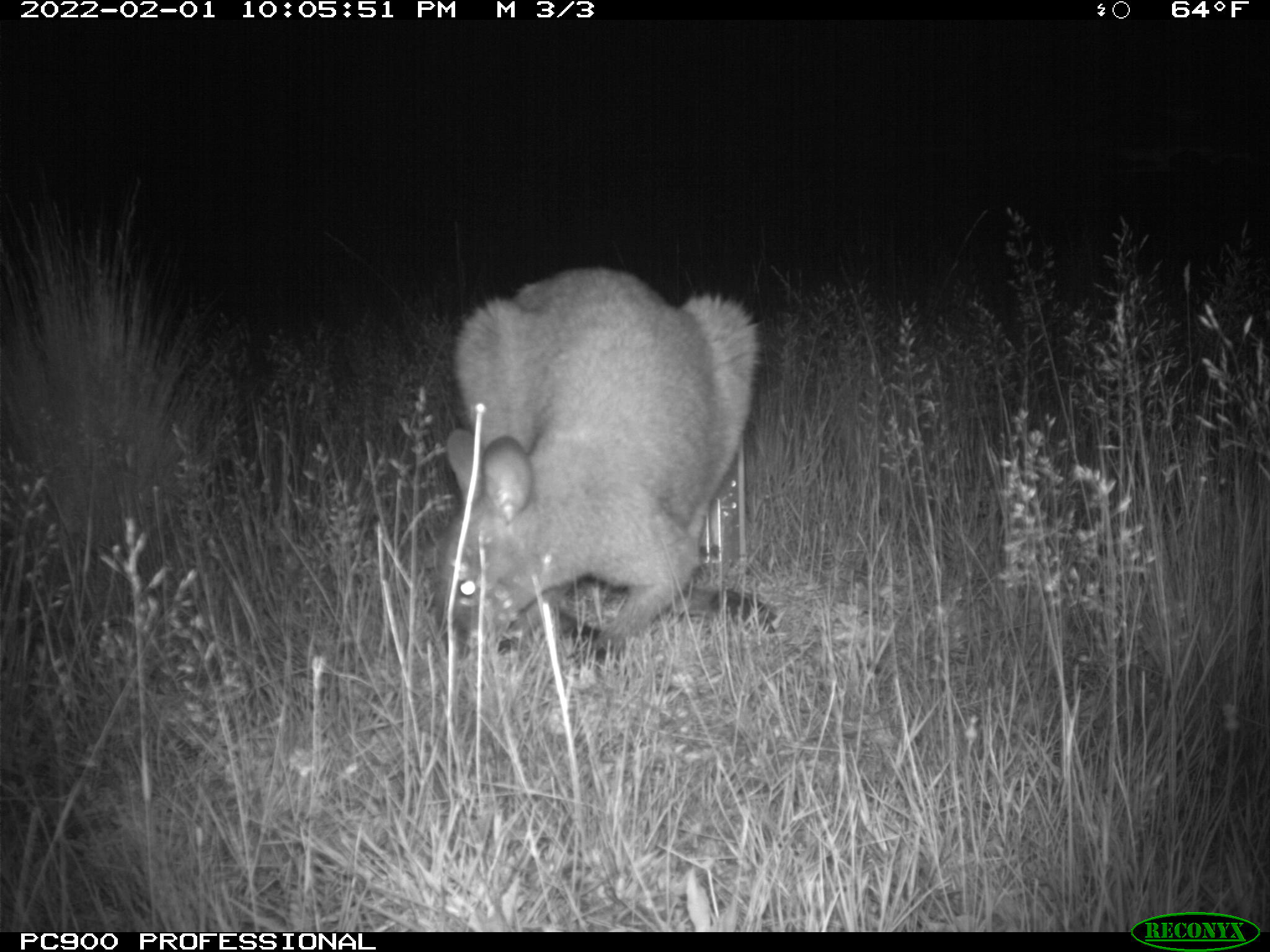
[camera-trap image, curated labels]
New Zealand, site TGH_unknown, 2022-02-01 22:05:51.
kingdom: Animalia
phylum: Chordata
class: Mammalia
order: Diprotodontia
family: Macropodidae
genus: Notamacropus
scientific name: Notamacropus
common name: wallaby